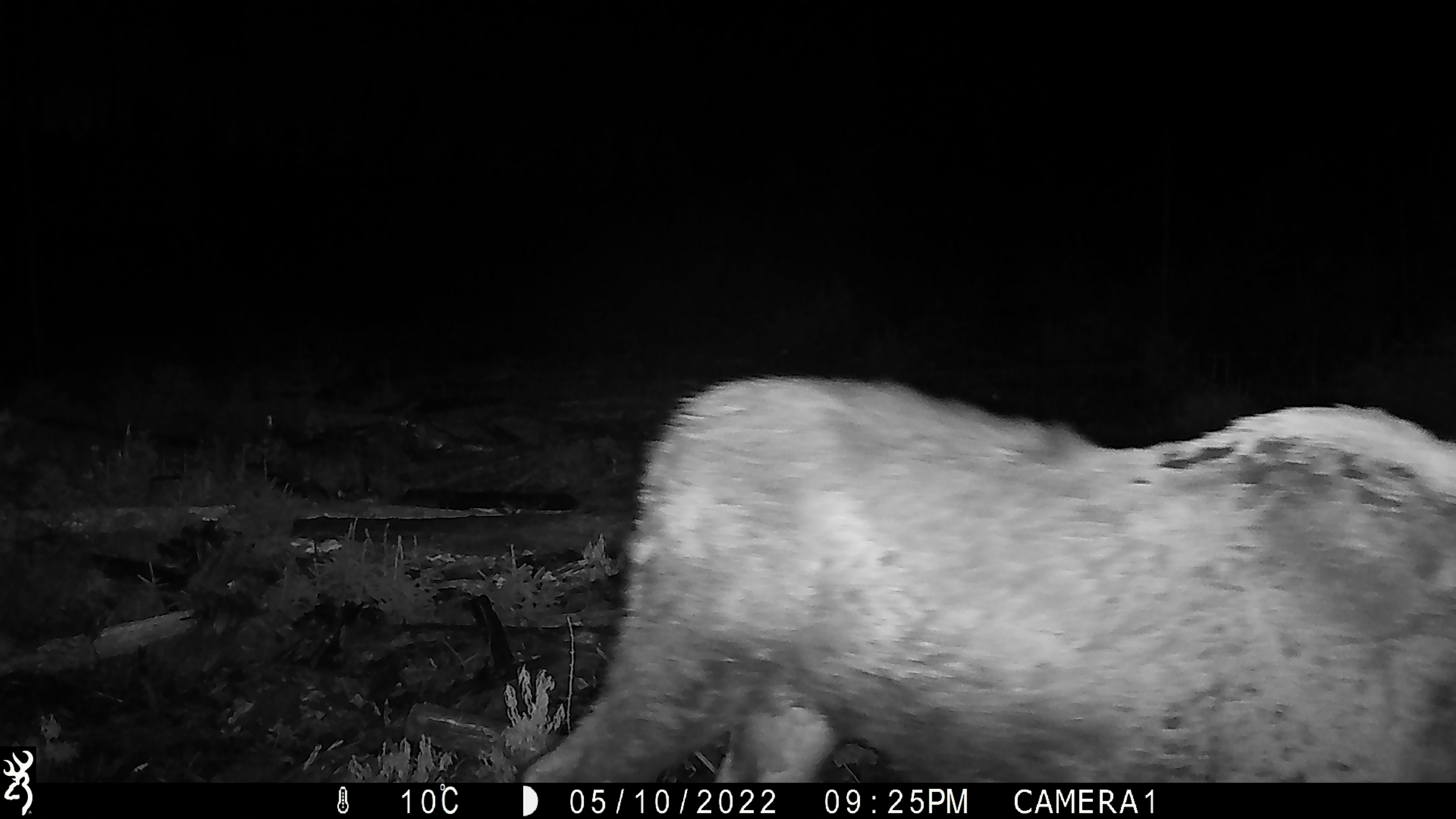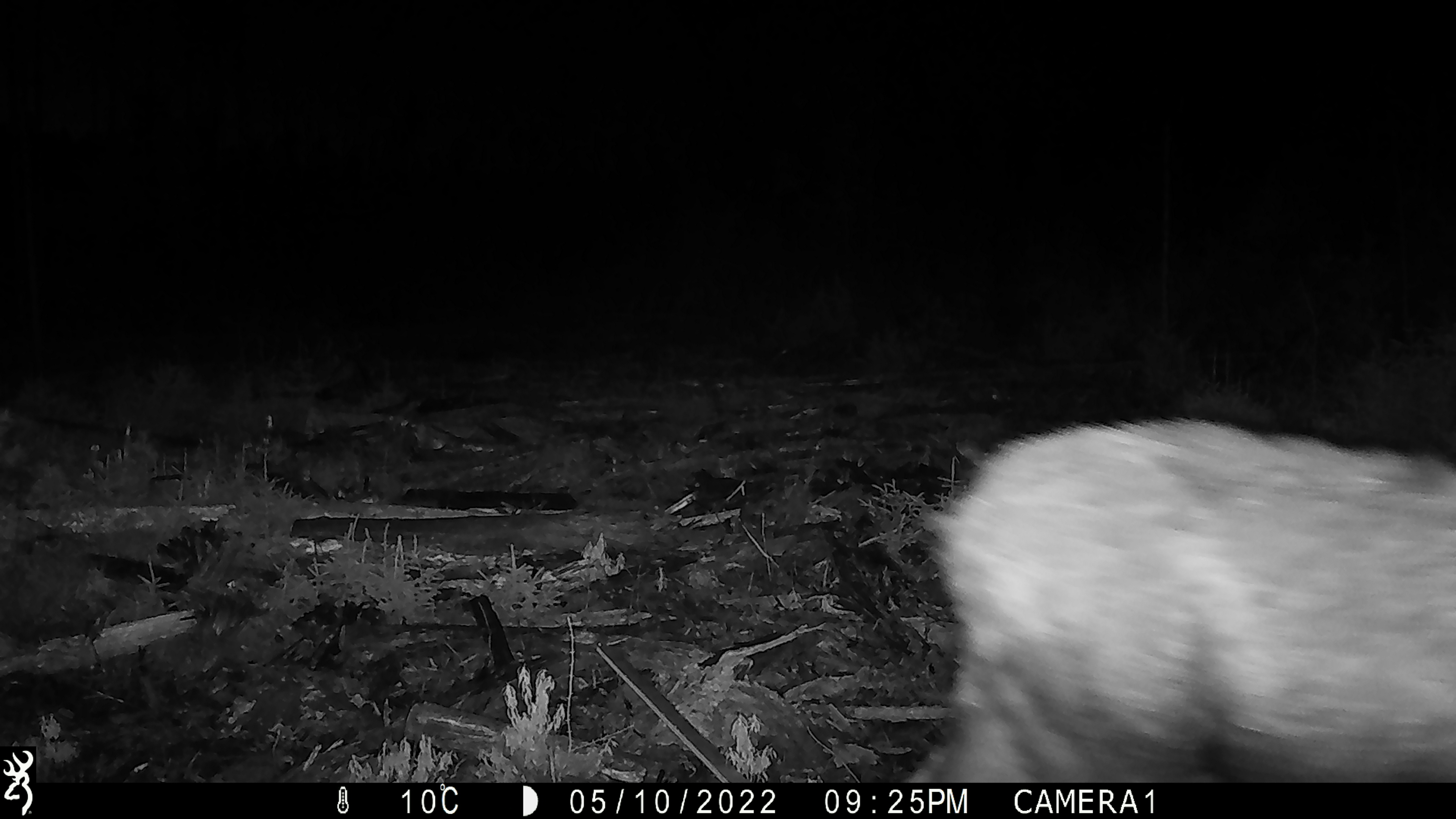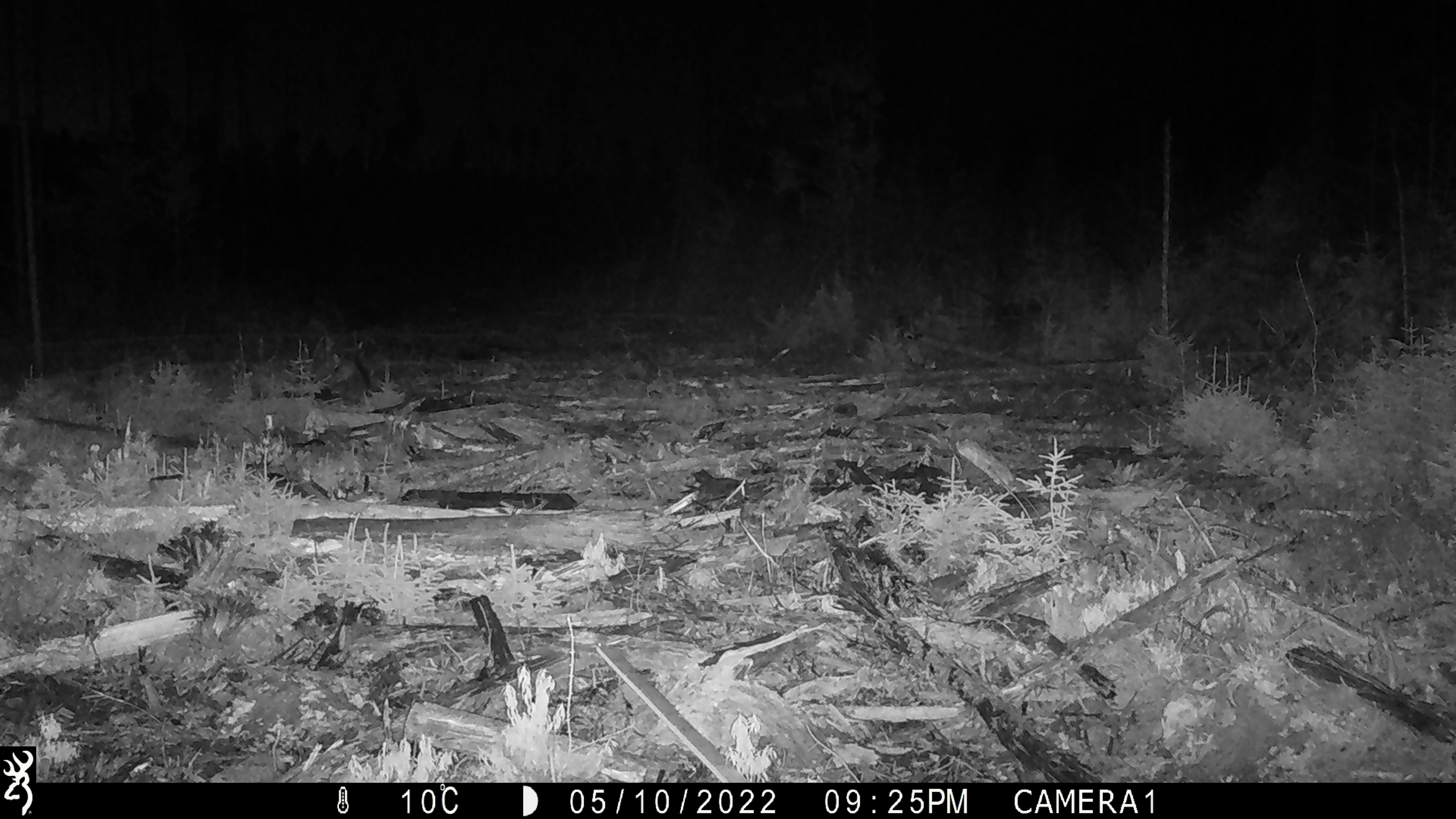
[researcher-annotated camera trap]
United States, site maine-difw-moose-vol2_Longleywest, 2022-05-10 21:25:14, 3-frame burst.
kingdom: Animalia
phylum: Chordata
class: Mammalia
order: Artiodactyla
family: Cervidae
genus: Alces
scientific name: Alces alces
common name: moose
Moose (Alces alces).